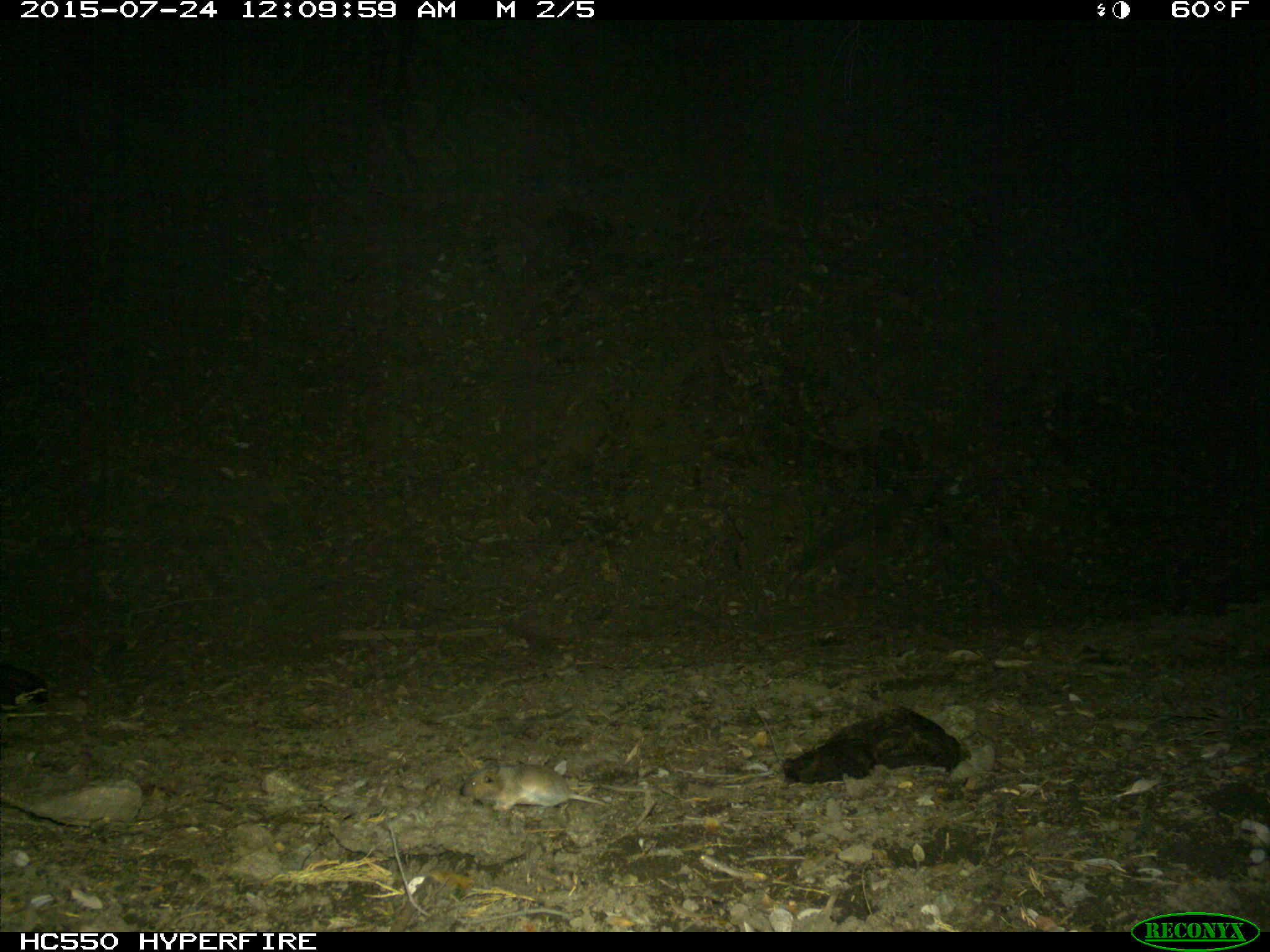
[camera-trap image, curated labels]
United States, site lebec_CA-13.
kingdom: Animalia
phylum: Chordata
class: Mammalia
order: Rodentia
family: Cricetidae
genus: Neotoma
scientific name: Neotoma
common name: pack rat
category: unidentified pack rat